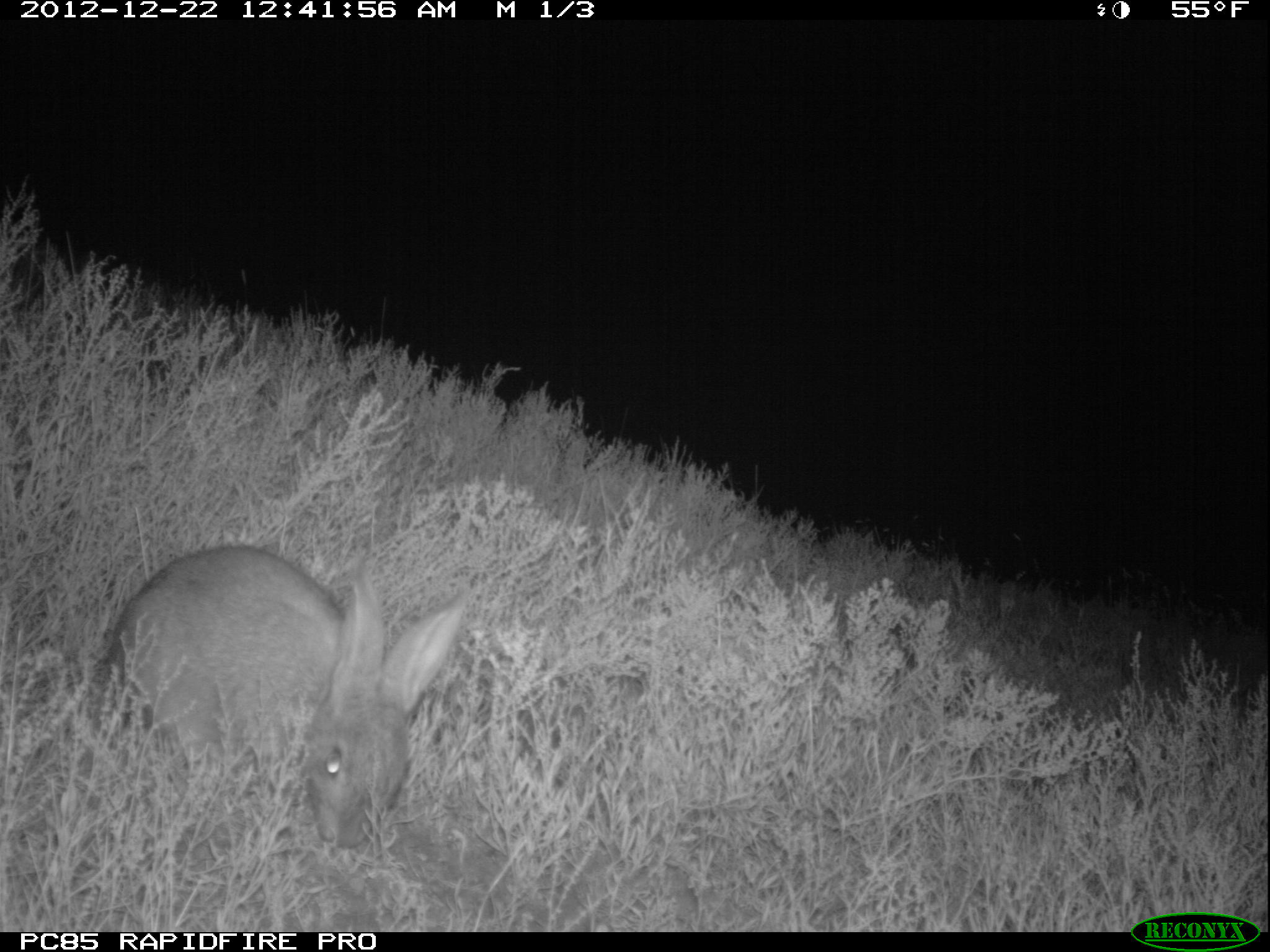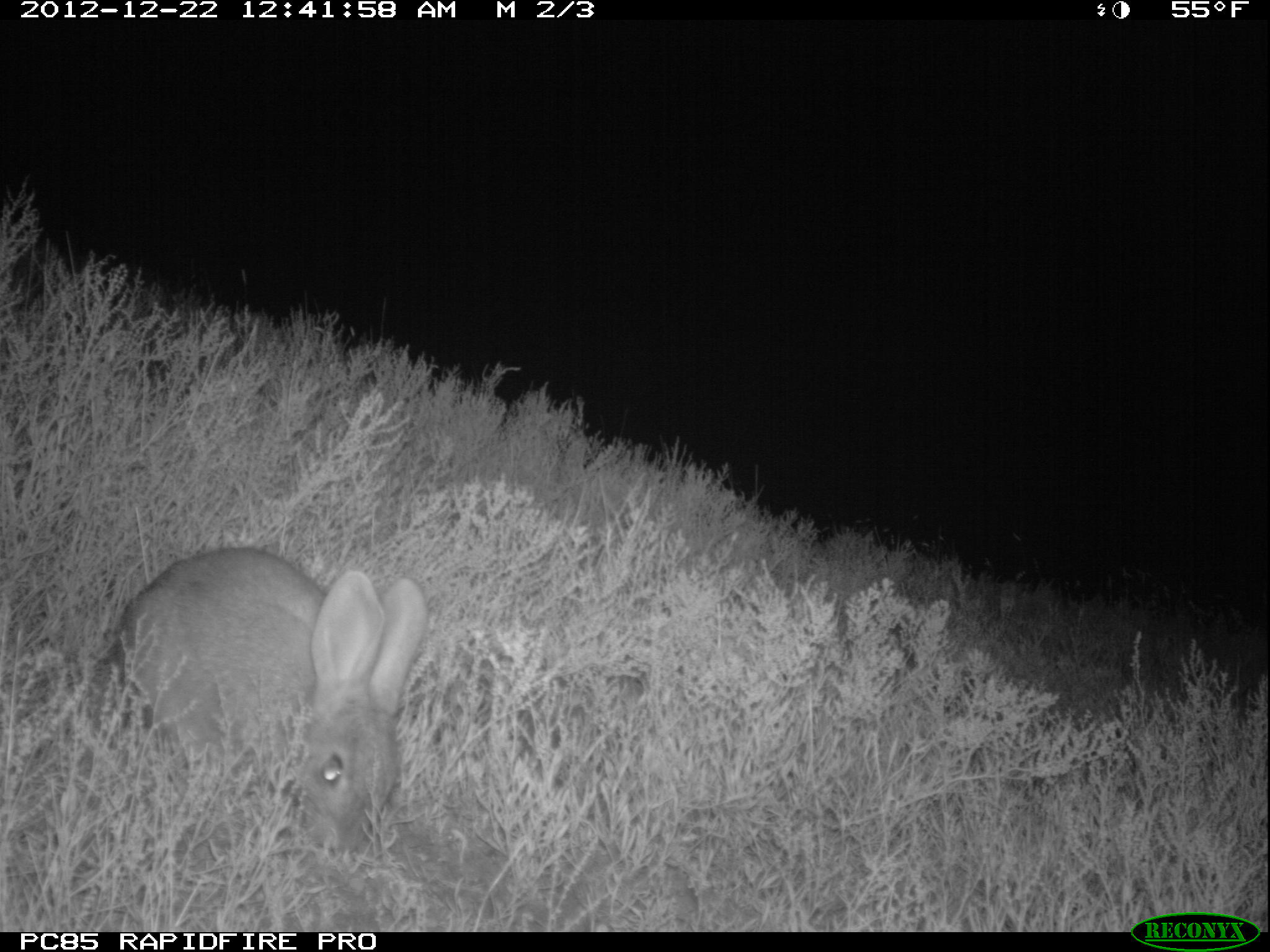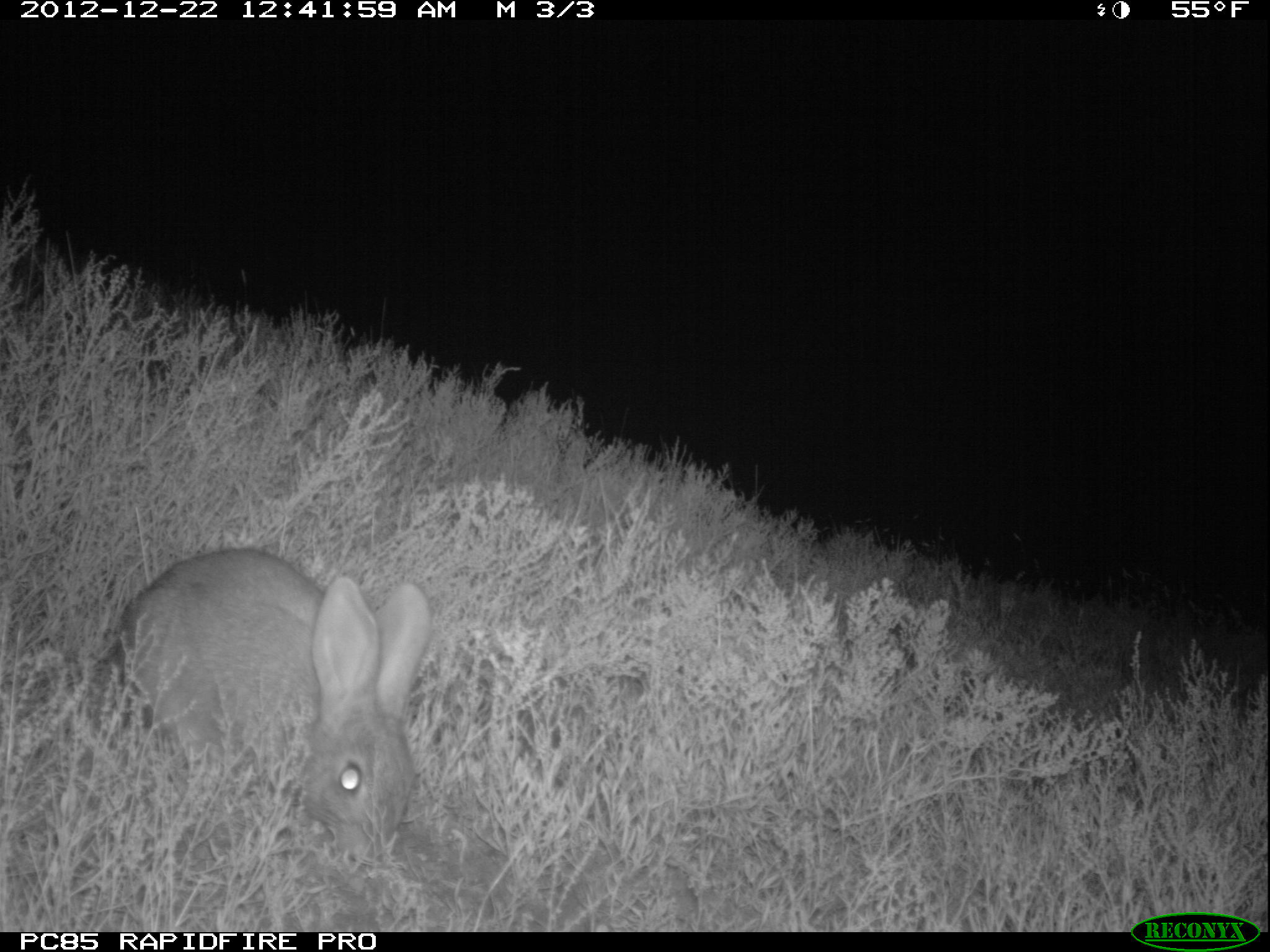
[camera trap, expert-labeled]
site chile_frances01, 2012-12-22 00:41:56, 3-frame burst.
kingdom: Animalia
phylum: Chordata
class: Mammalia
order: Lagomorpha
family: Leporidae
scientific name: Leporidae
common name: rabbits and hares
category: rabbit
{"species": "rabbit (rabbits and hares) (Leporidae)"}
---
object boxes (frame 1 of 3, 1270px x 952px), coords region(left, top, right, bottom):
rabbit: region(96, 542, 473, 858)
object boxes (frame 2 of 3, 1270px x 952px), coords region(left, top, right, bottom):
rabbit: region(102, 544, 431, 866)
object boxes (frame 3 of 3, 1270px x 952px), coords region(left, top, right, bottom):
rabbit: region(101, 547, 433, 877)